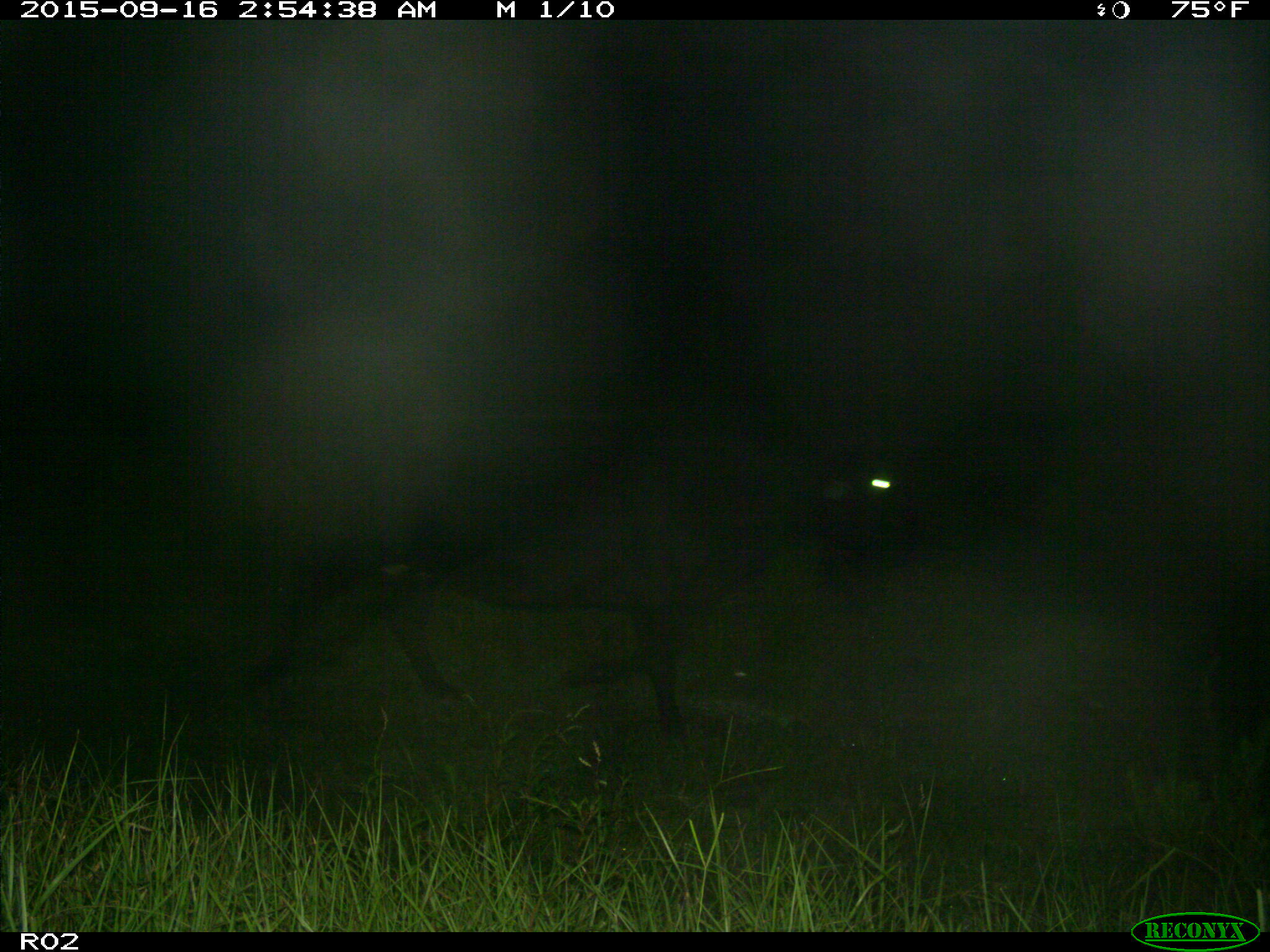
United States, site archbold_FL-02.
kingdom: Animalia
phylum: Chordata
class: Mammalia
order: Artiodactyla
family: Bovidae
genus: Bos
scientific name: Bos taurus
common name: domestic cow